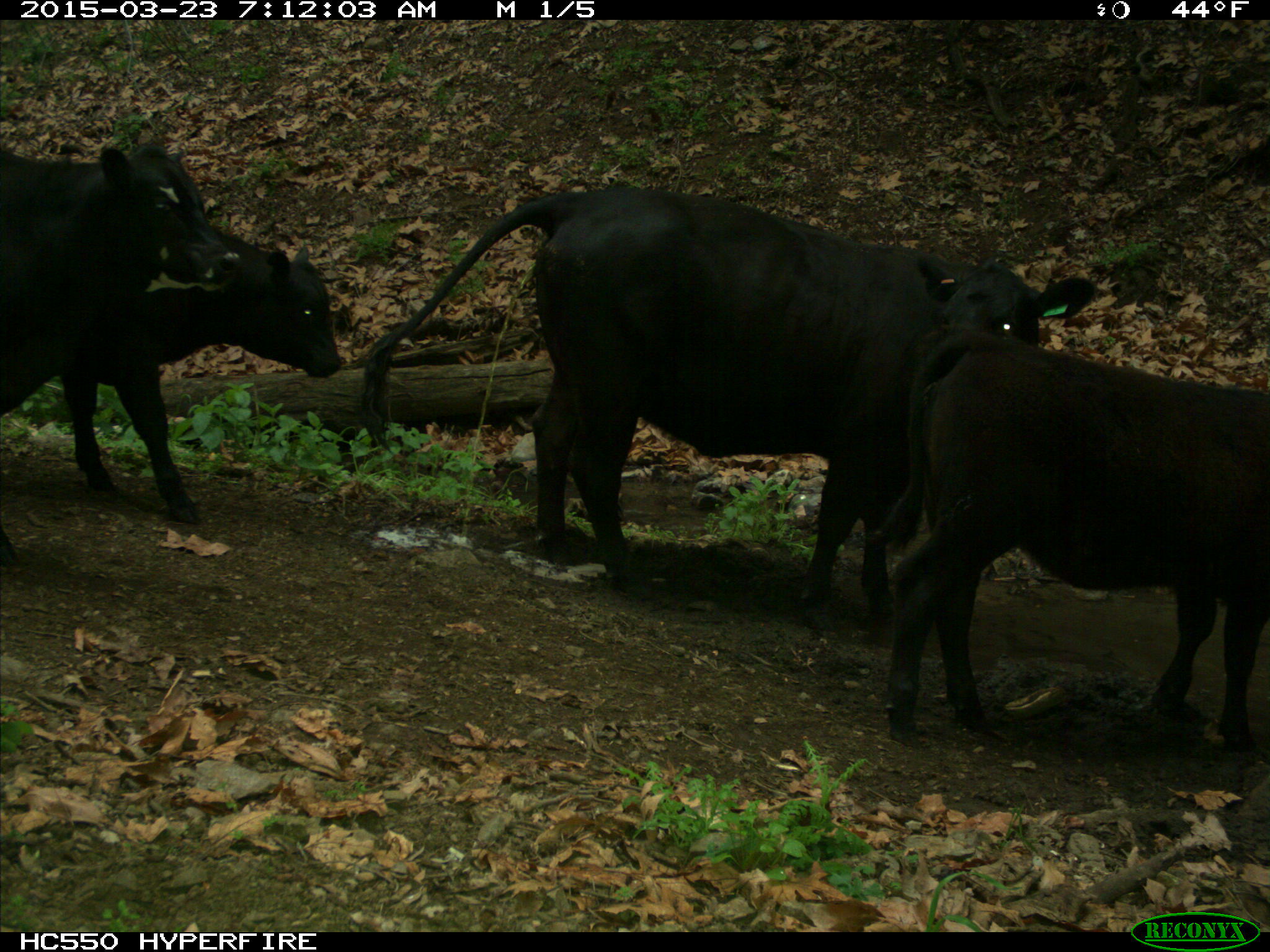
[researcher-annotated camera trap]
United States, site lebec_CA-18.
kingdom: Animalia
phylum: Chordata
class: Mammalia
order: Artiodactyla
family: Bovidae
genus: Bos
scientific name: Bos taurus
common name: domestic cow